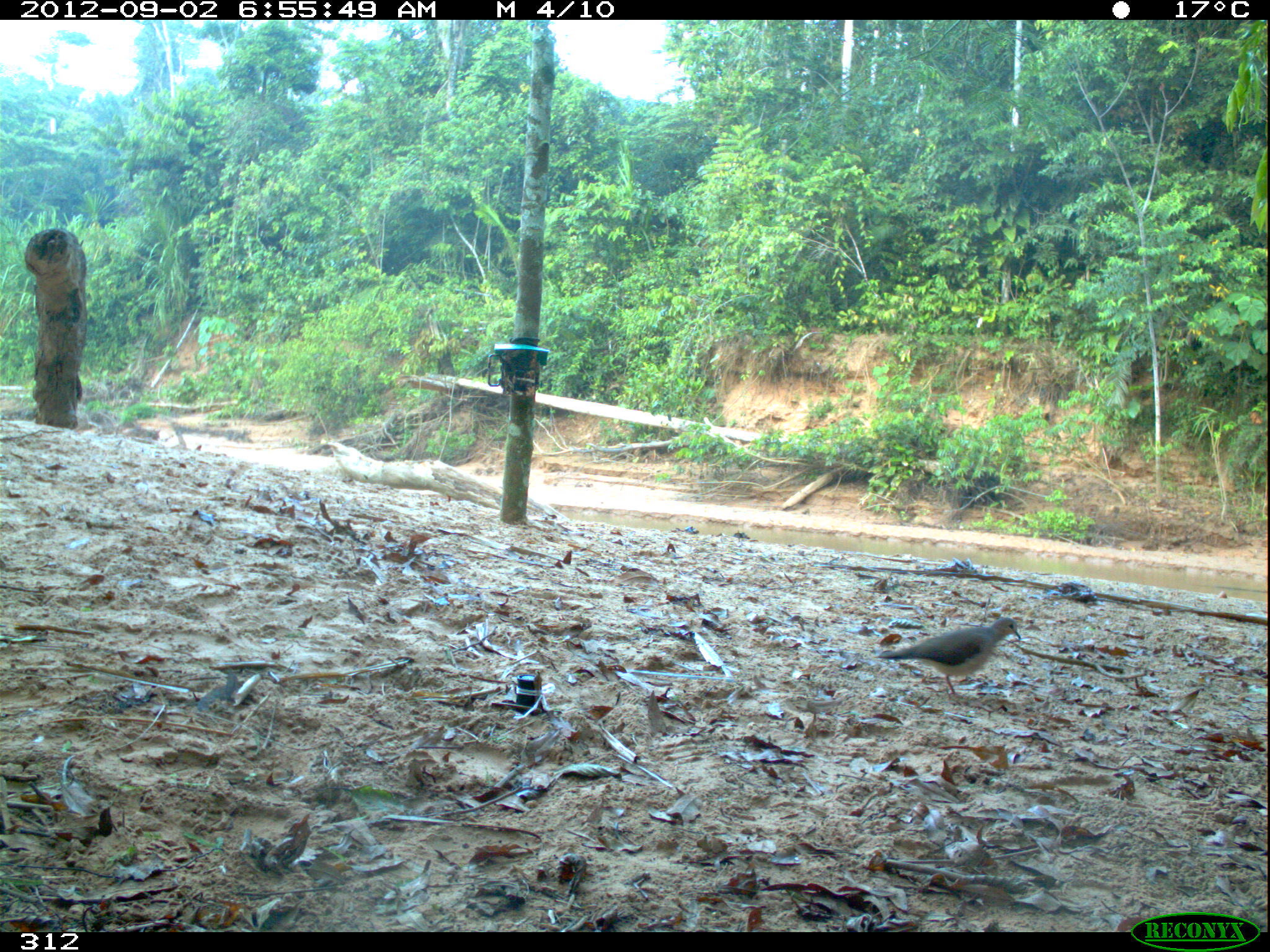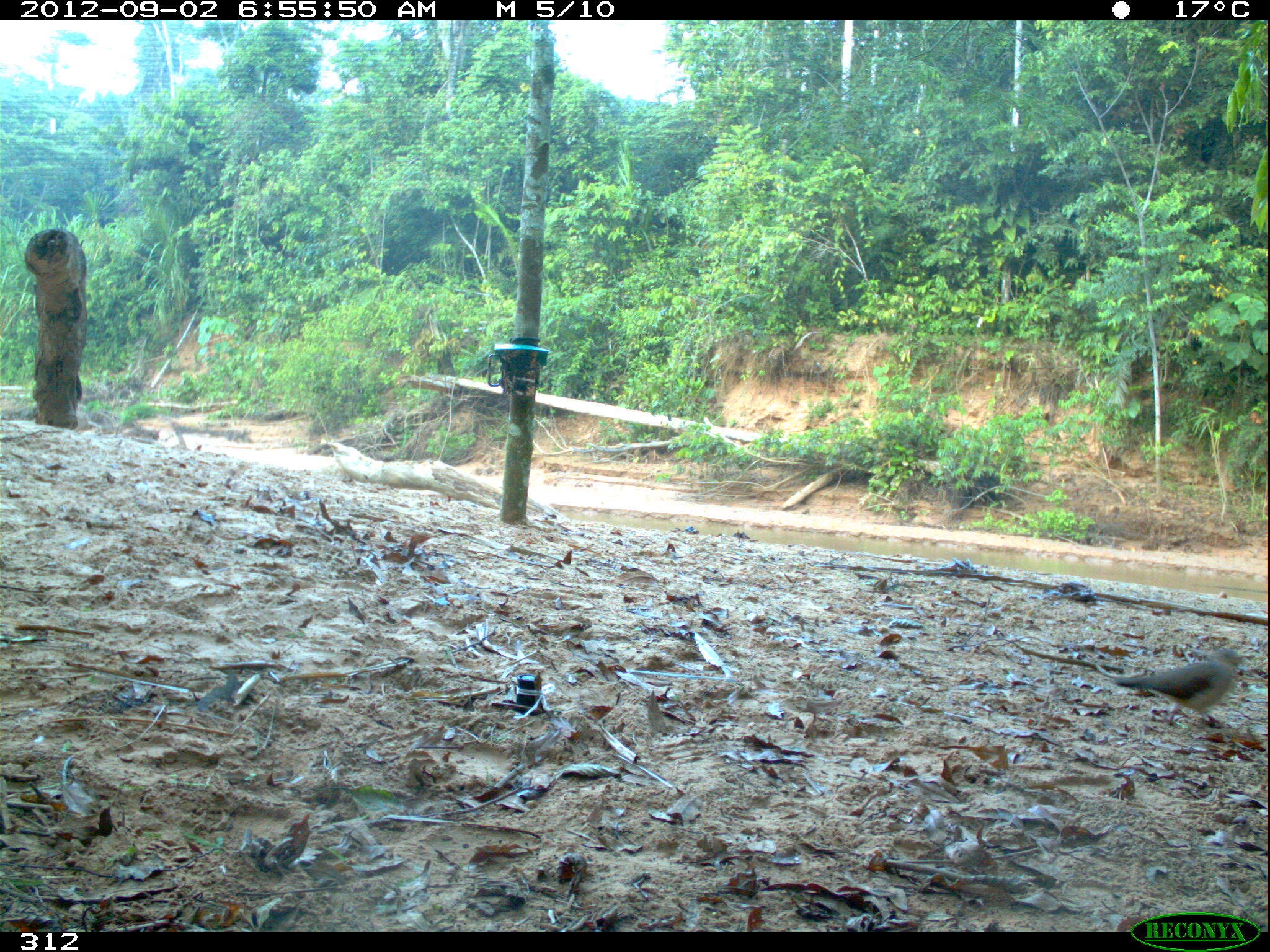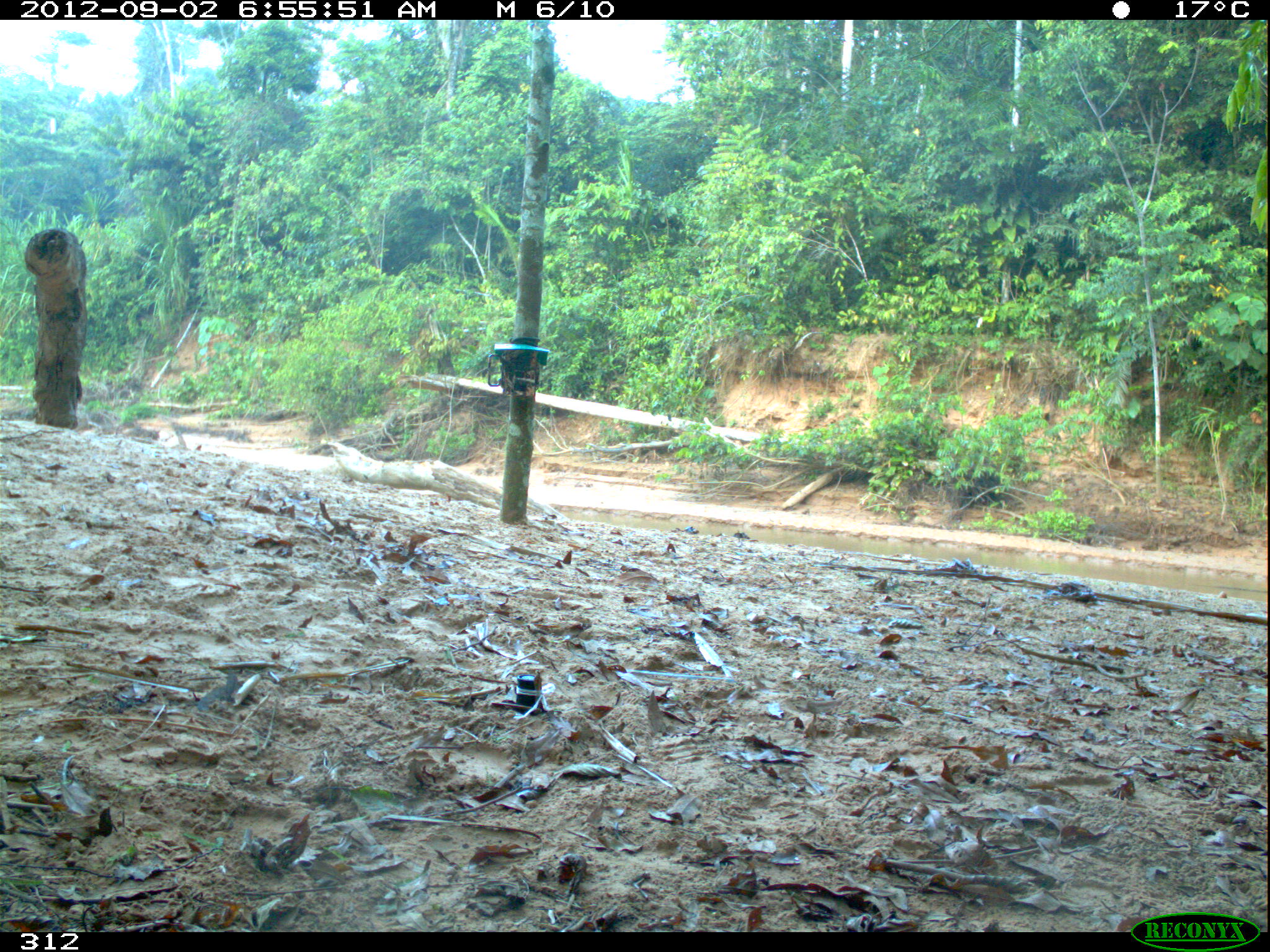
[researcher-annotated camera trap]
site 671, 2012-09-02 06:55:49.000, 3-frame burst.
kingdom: Animalia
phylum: Chordata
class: Aves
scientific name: Aves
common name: bird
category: unknown bird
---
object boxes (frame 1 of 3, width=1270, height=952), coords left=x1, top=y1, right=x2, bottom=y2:
unknown bird: left=874, top=616, right=1022, bottom=700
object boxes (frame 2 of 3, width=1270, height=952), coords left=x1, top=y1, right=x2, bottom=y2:
unknown bird: left=1107, top=645, right=1255, bottom=727